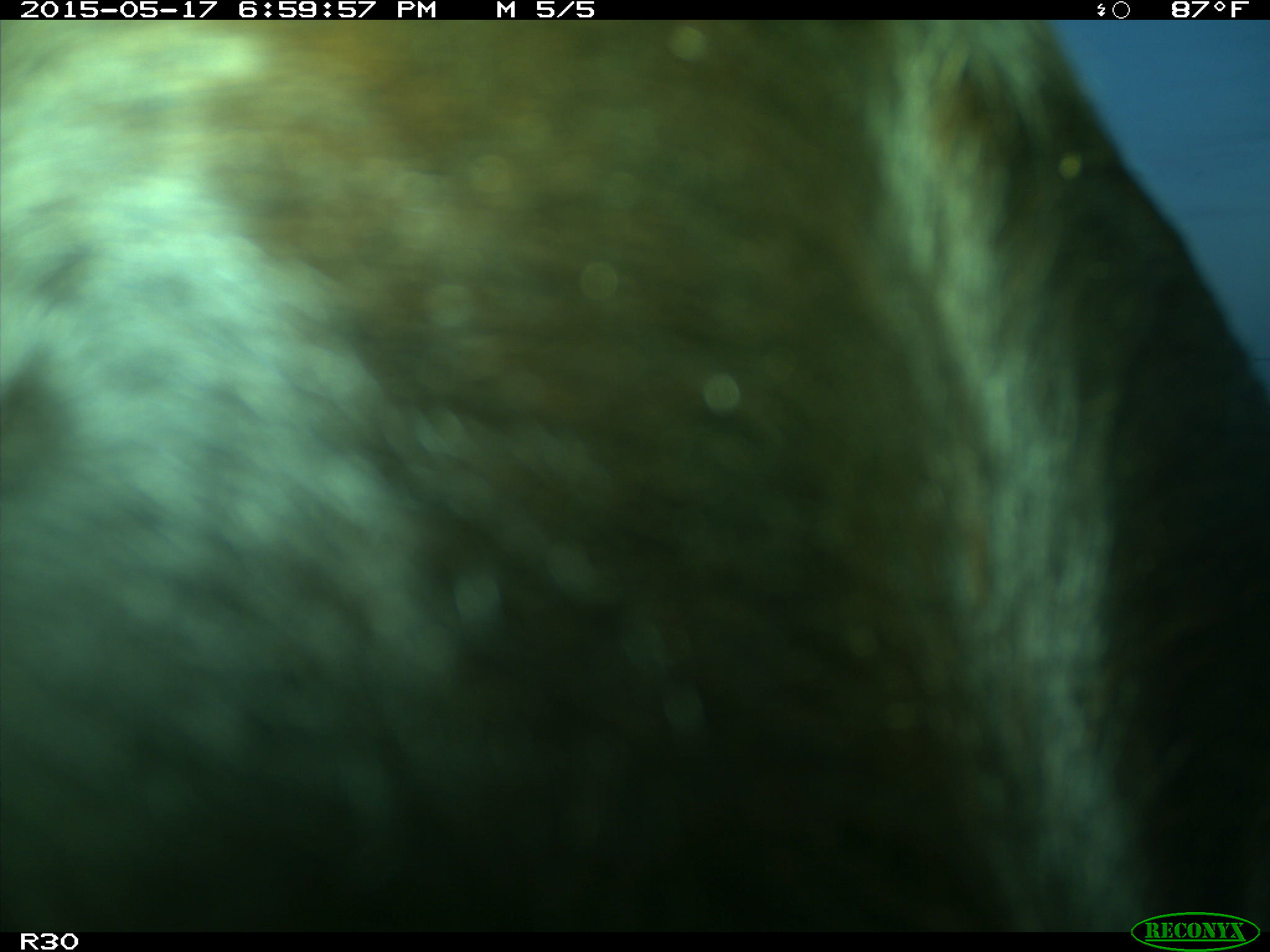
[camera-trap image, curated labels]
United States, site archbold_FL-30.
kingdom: Animalia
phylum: Chordata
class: Mammalia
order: Artiodactyla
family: Bovidae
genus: Bos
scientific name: Bos taurus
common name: domestic cow